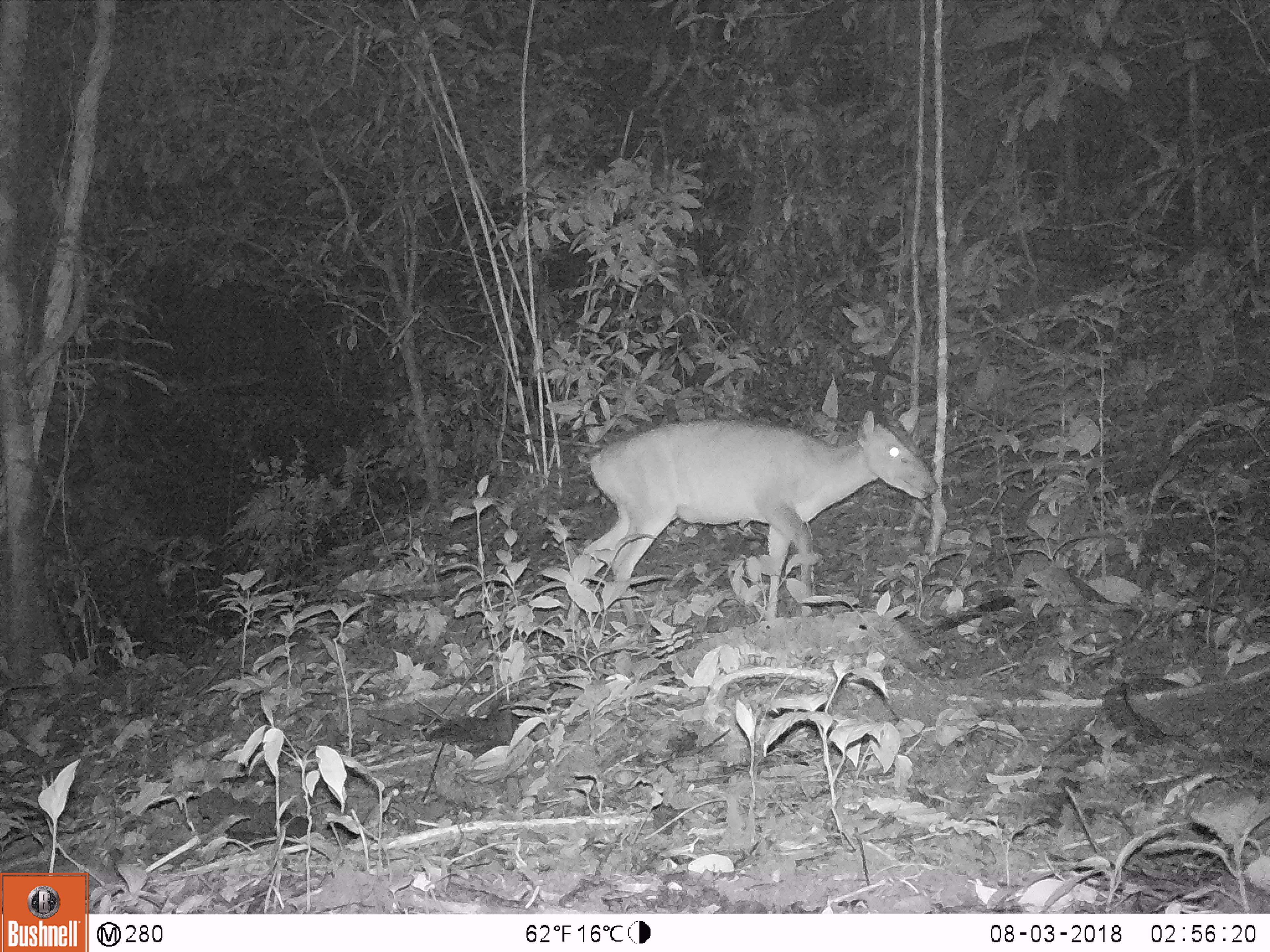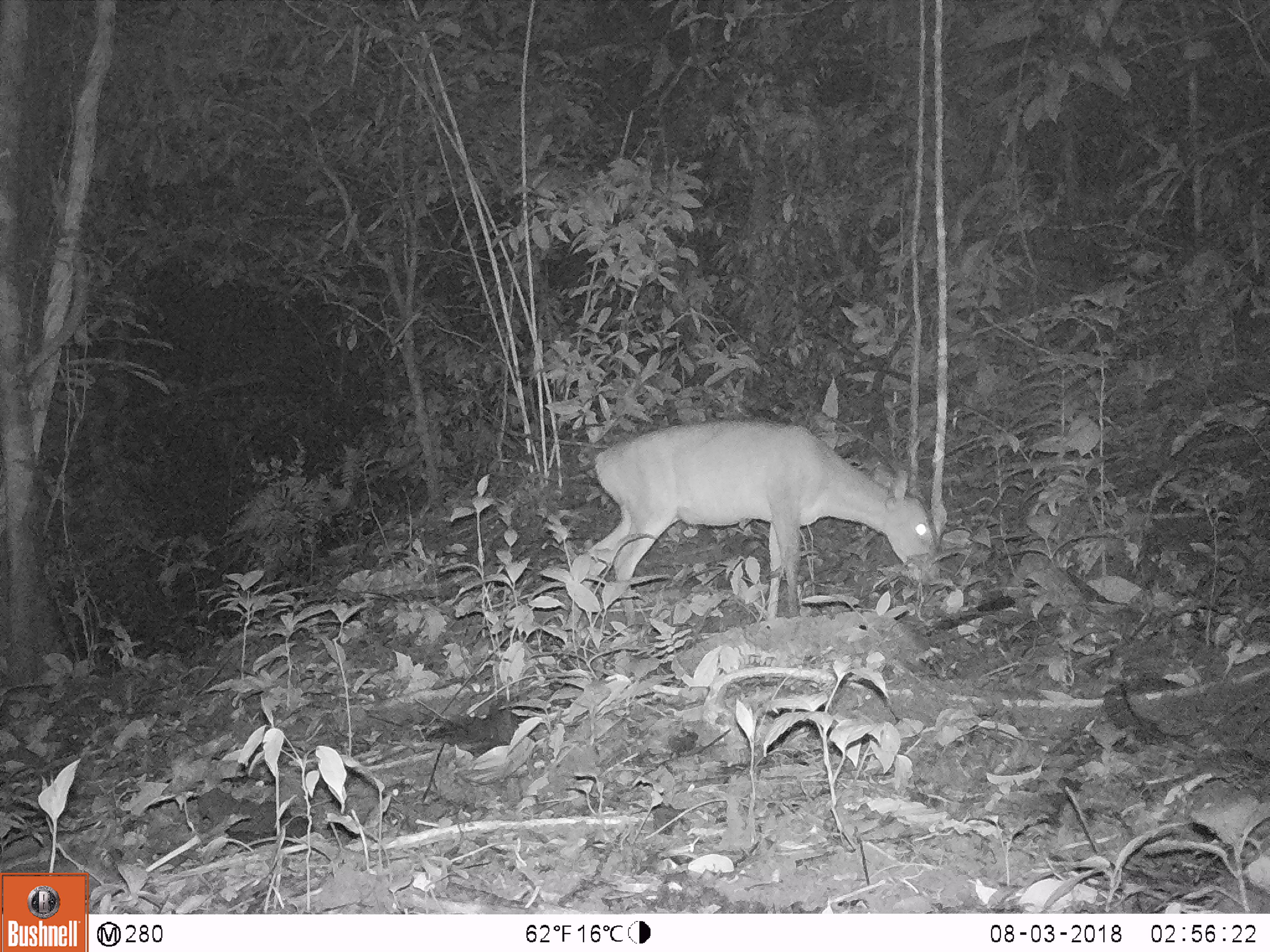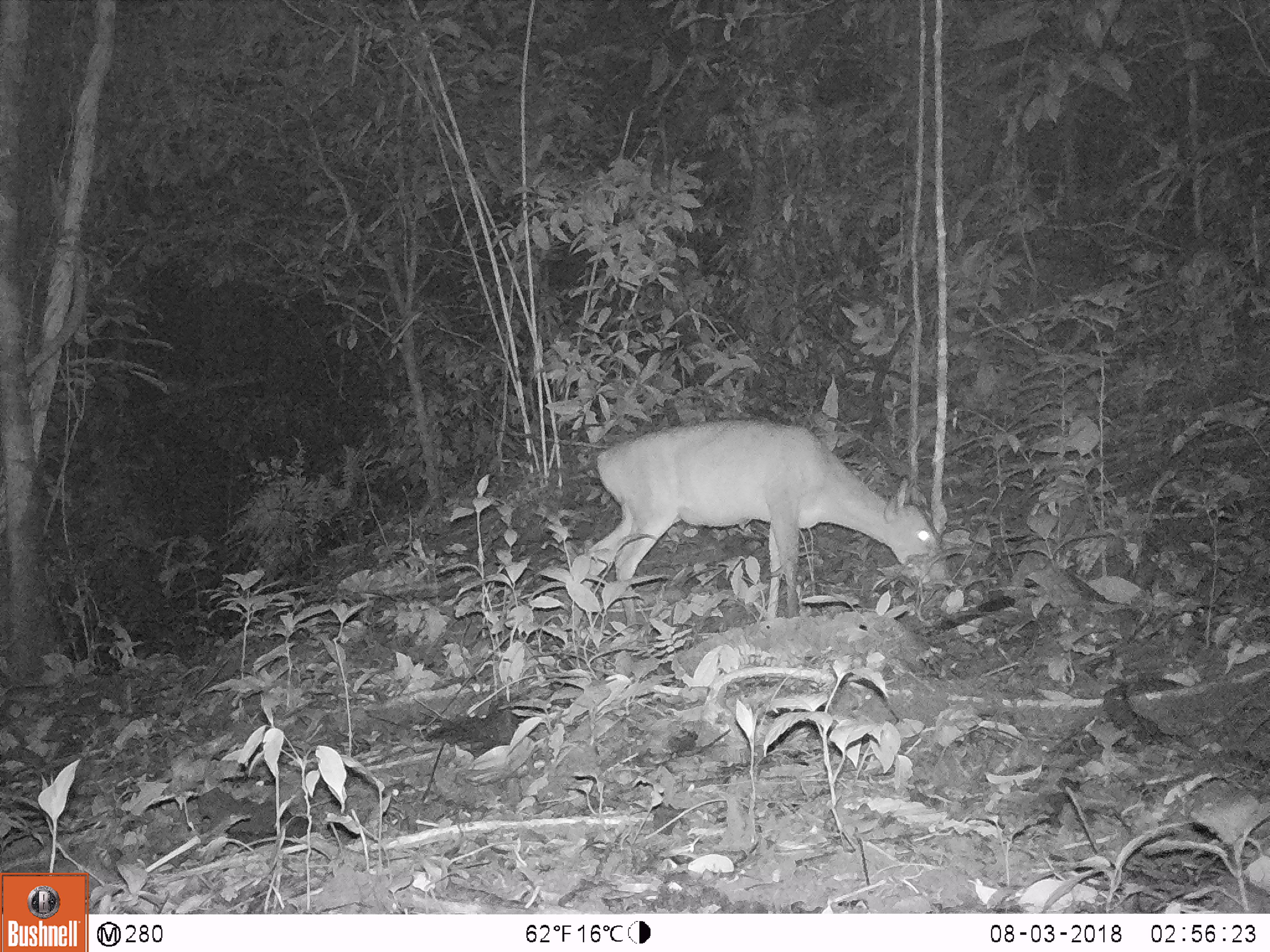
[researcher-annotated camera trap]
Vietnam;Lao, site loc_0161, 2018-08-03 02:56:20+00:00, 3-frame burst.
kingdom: Animalia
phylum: Chordata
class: Mammalia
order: Artiodactyla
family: Cervidae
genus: Muntiacus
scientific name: Muntiacus vuquangensis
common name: large-antlered muntjac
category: large antlered muntjac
Large antlered muntjac (large-antlered muntjac) (Muntiacus vuquangensis). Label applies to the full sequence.